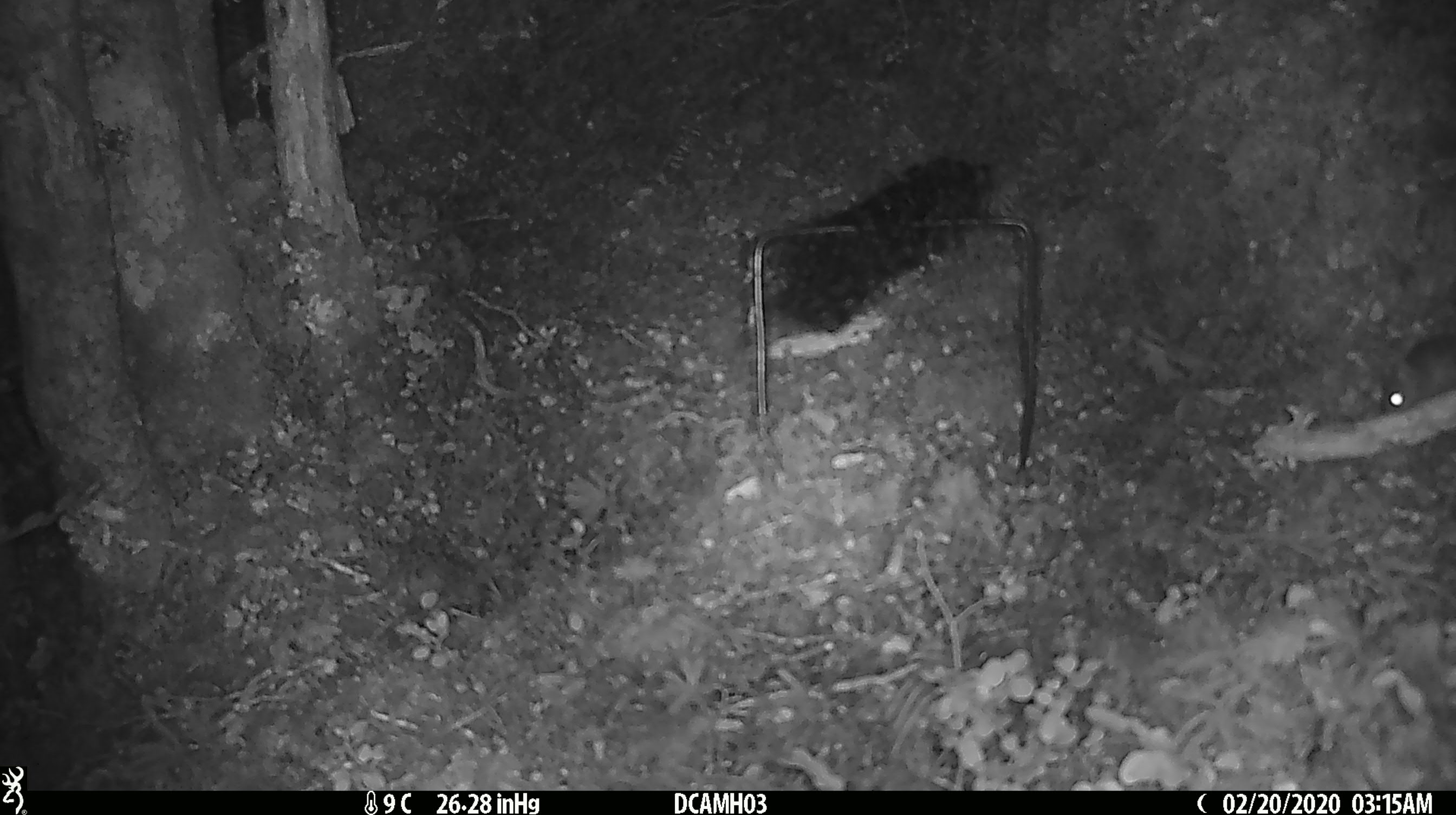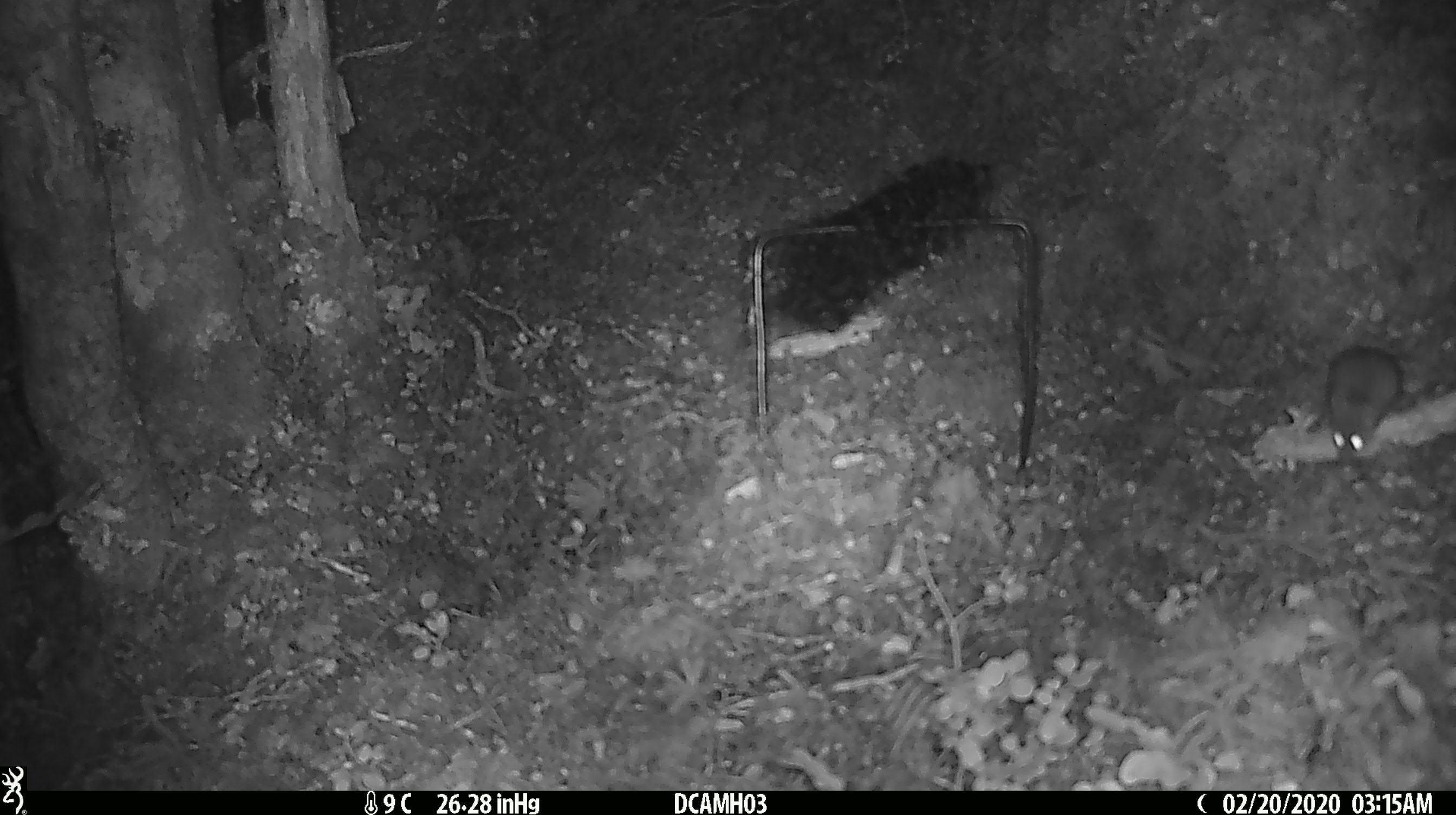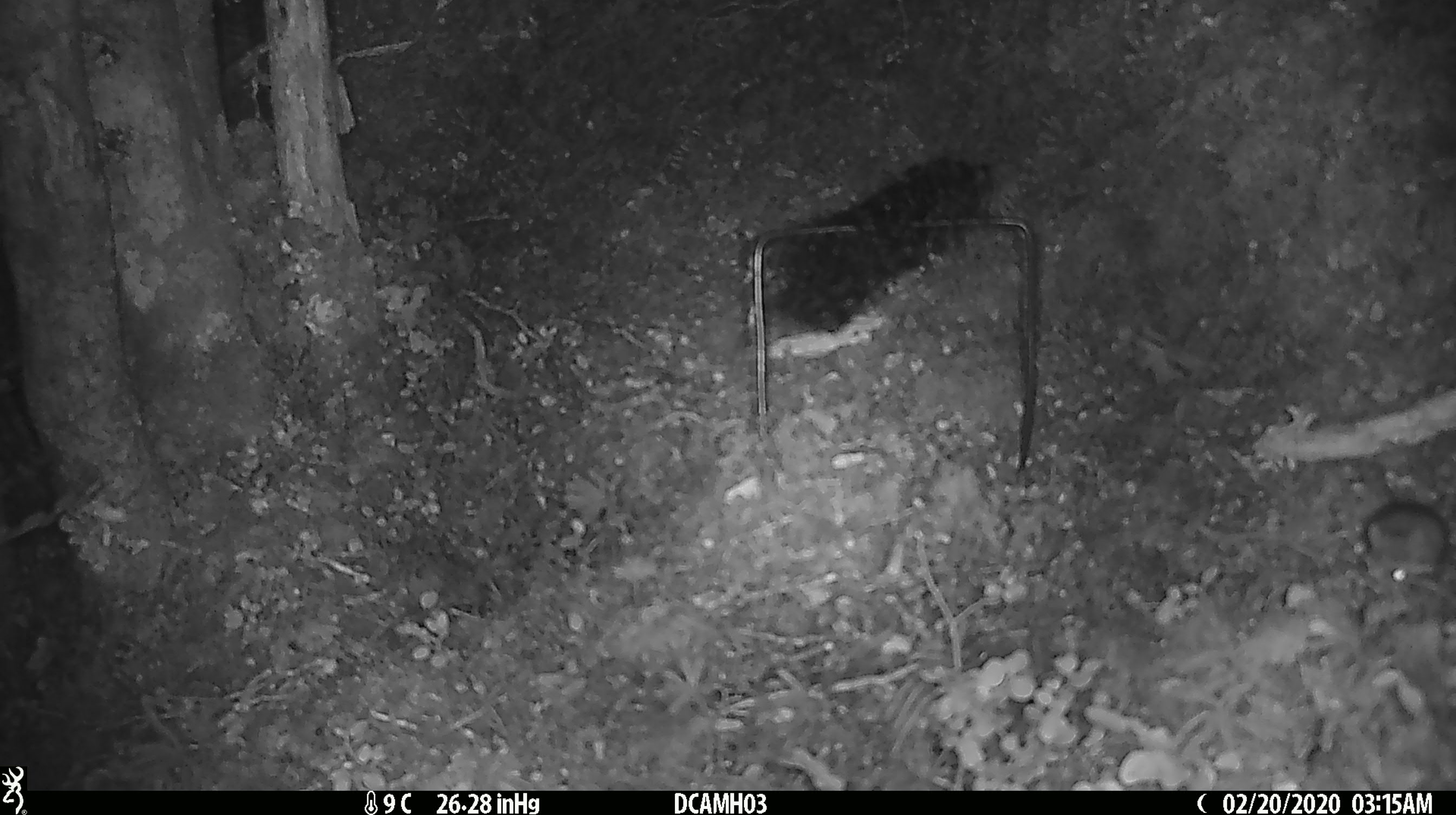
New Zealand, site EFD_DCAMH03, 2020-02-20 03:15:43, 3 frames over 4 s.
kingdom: Animalia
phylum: Chordata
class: Mammalia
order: Rodentia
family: Muridae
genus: Mus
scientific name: Mus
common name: mouse